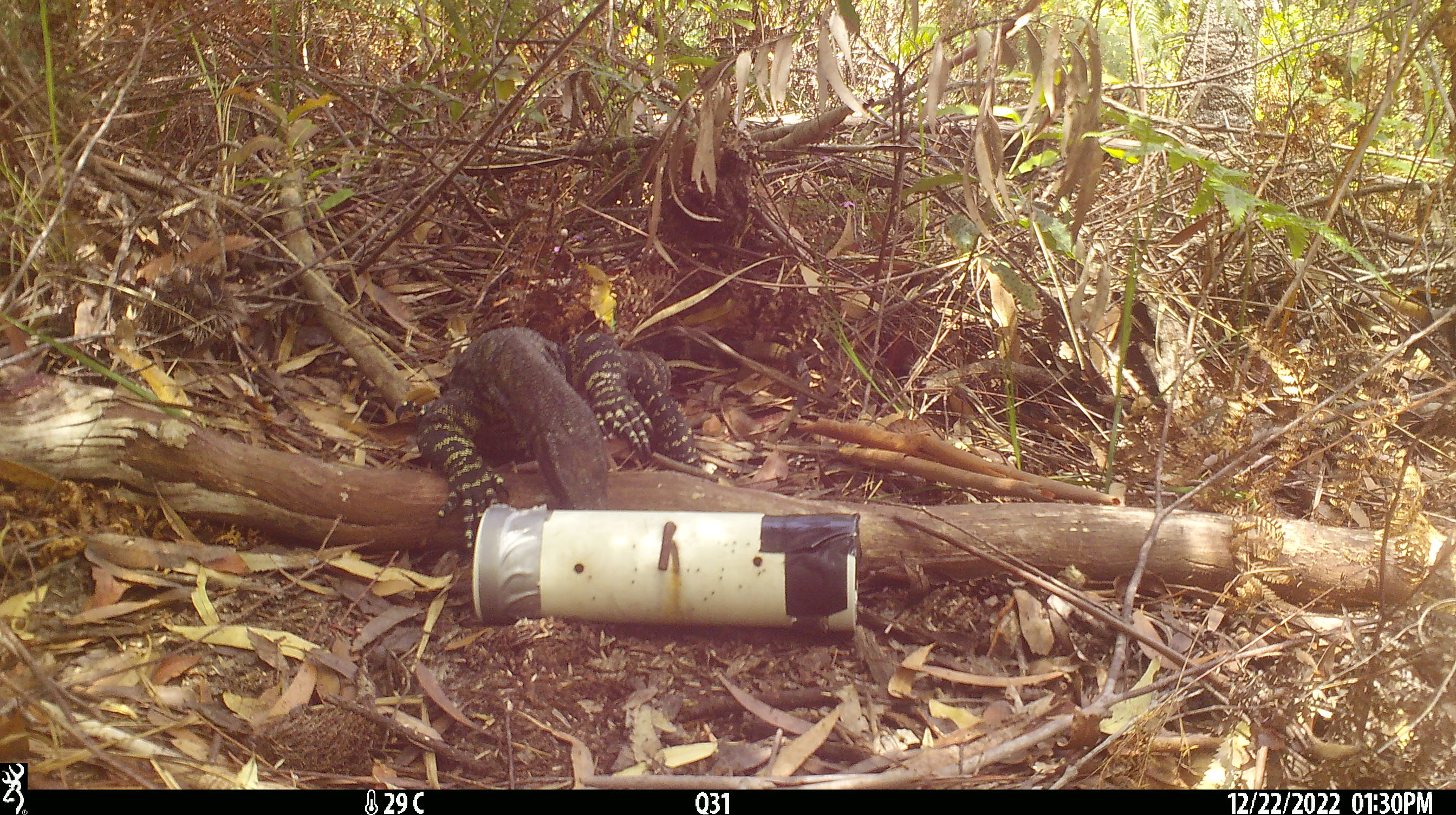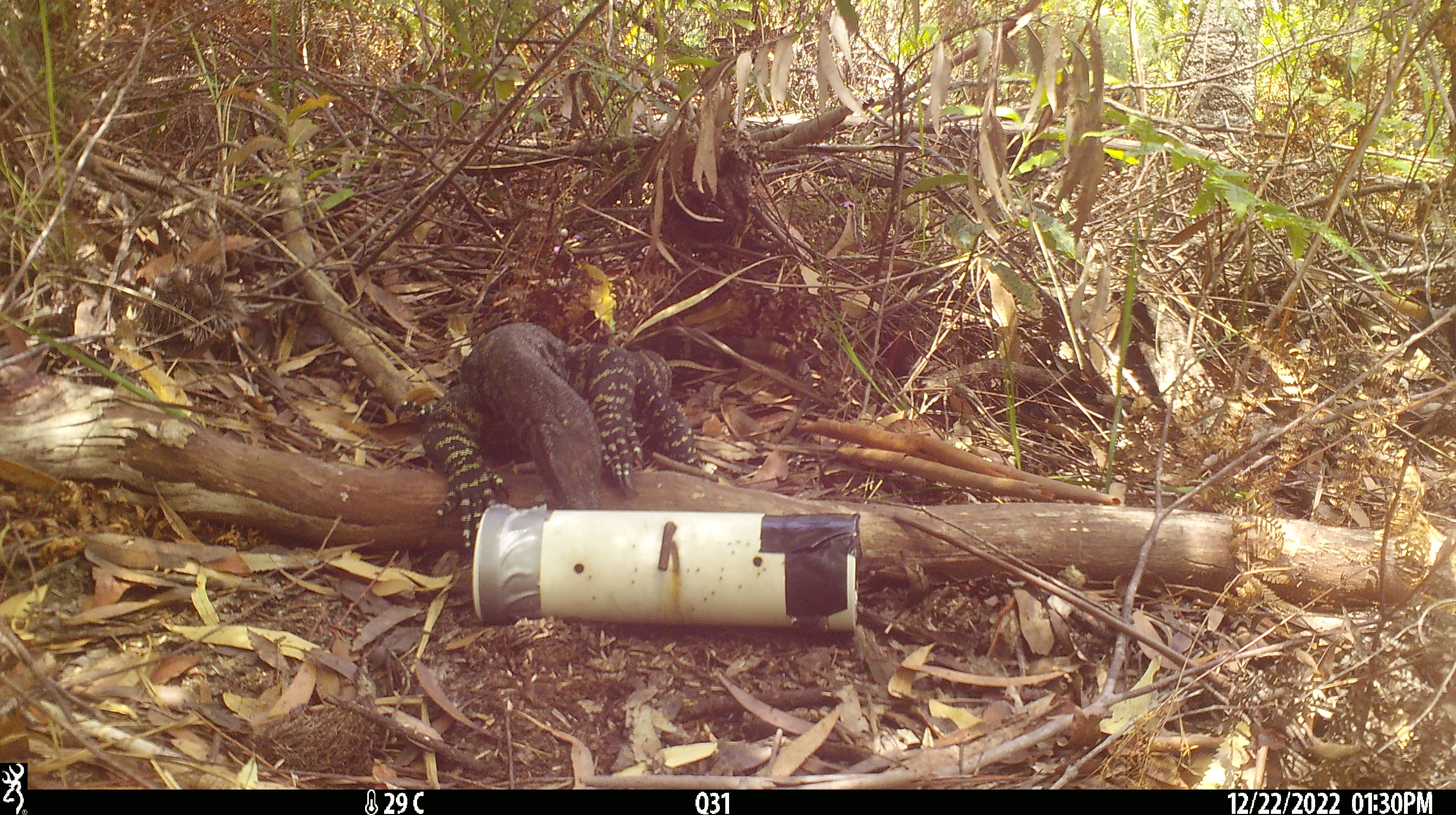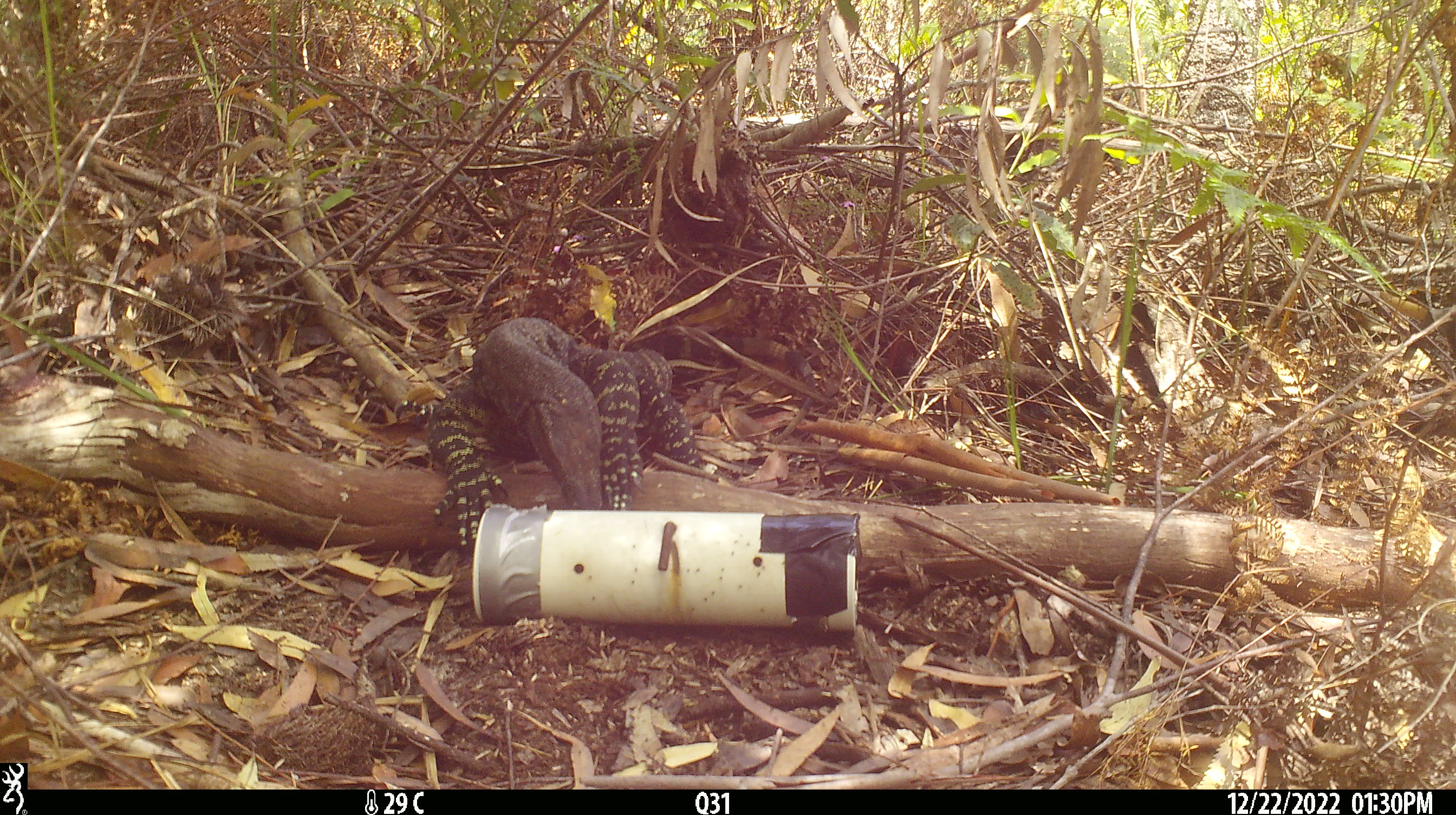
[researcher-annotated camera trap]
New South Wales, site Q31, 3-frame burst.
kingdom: Animalia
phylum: Chordata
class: Reptilia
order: Squamata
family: Varanidae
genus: Varanus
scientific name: Varanus varius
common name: lace monitor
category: goanna